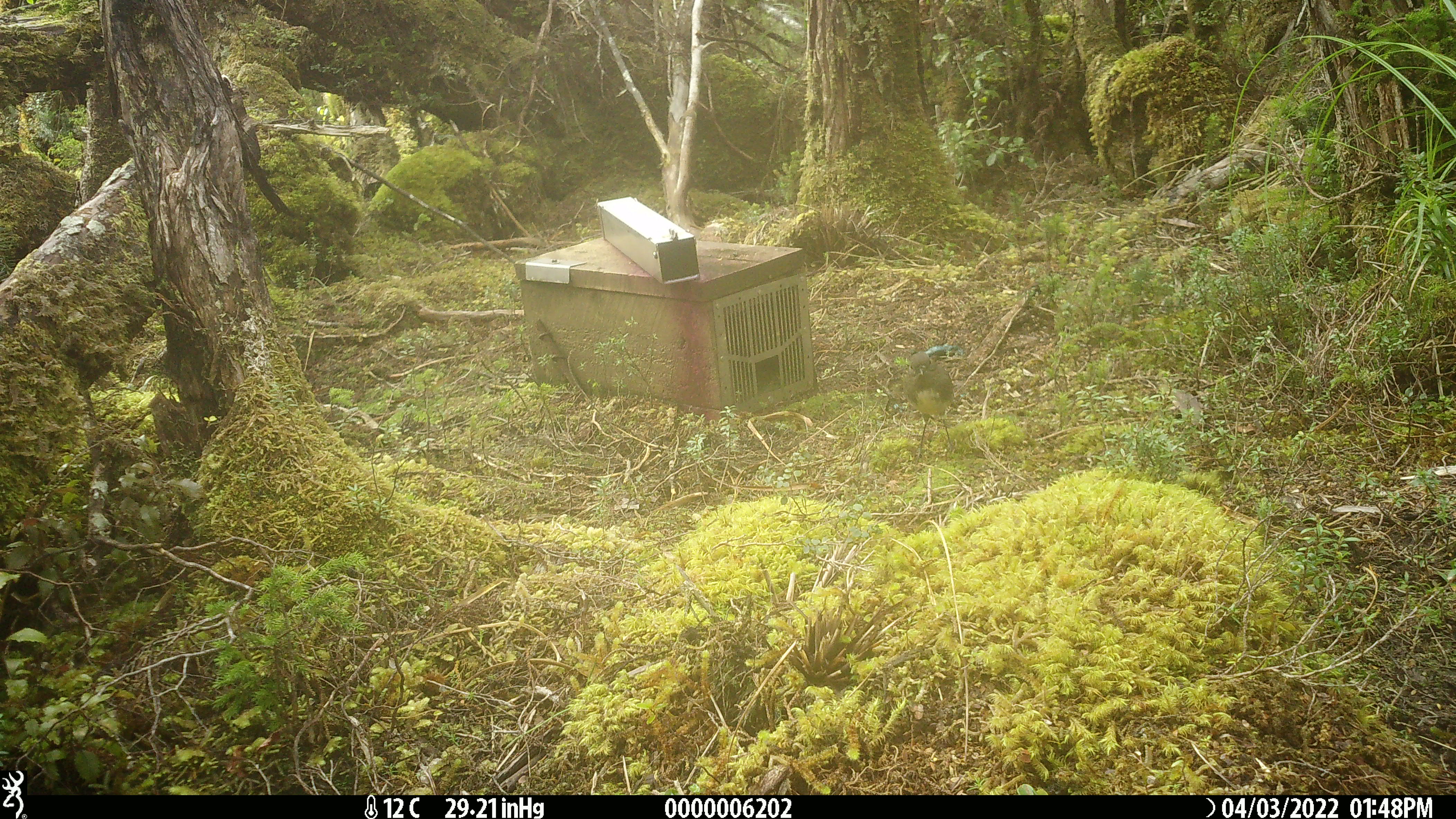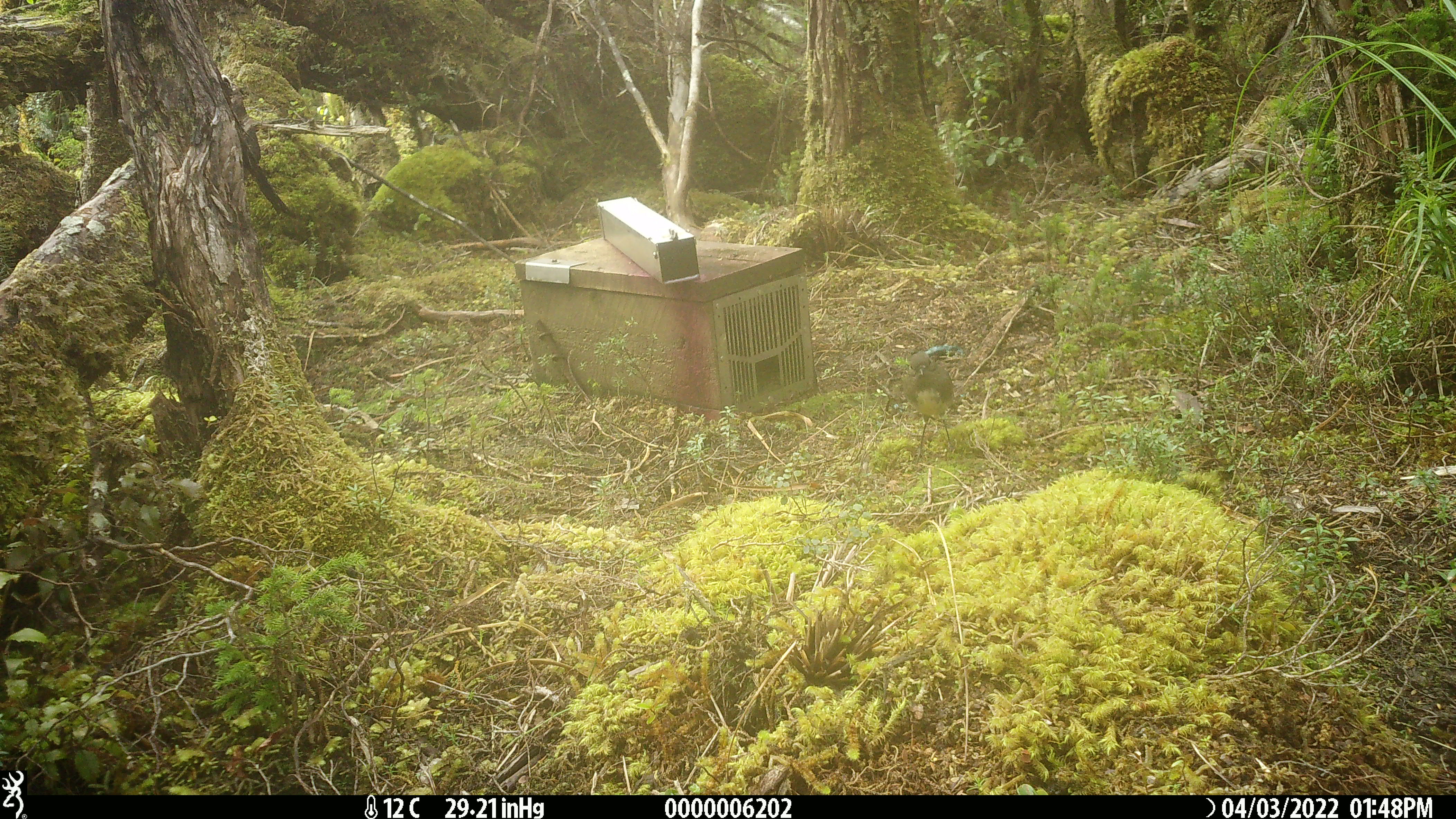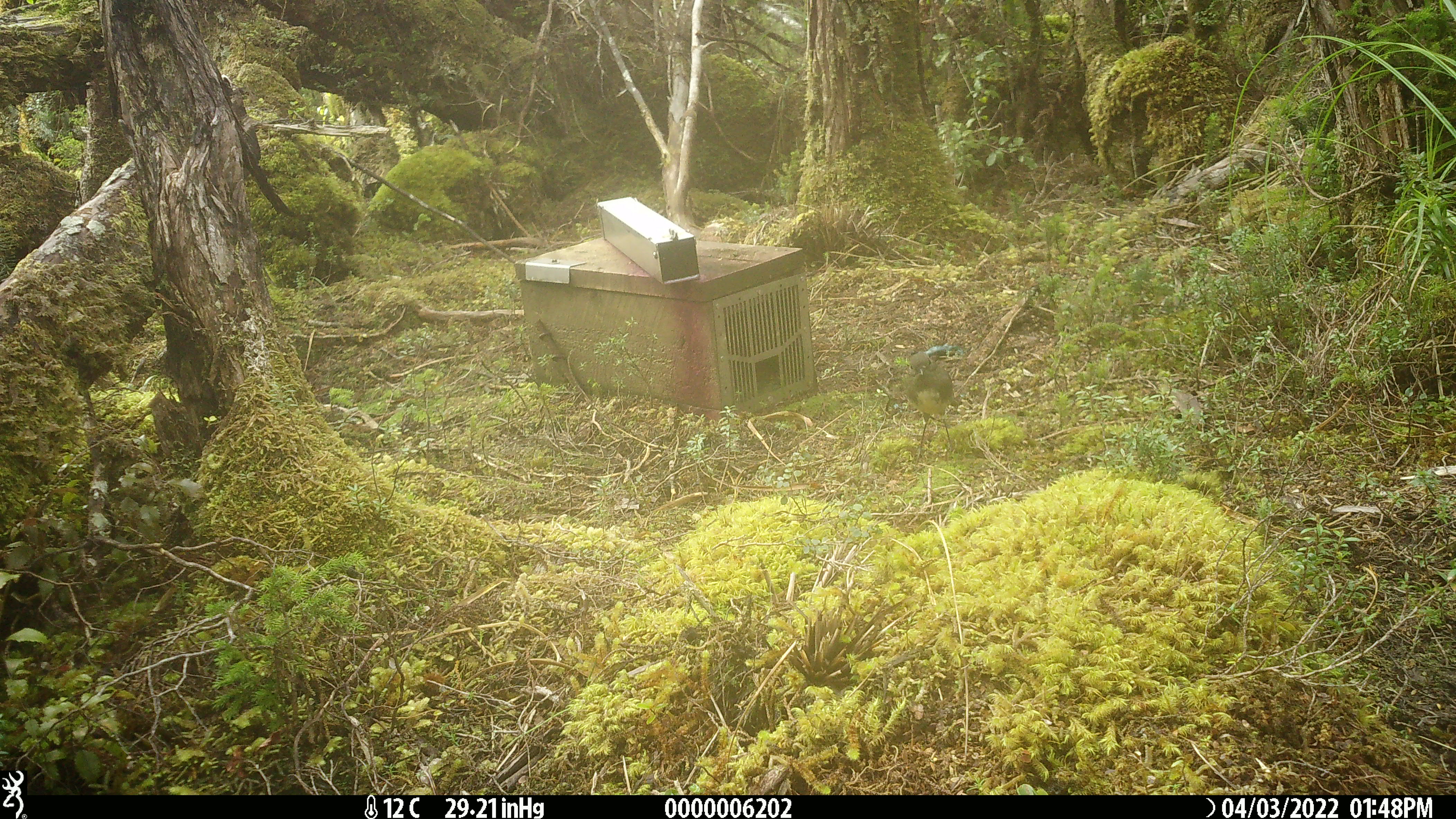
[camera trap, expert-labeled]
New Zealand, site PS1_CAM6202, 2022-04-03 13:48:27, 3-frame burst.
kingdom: Animalia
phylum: Chordata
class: Aves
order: Passeriformes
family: Petroicidae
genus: Petroica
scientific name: Petroica australis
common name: new zealand robin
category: robin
Robin (new zealand robin) (Petroica australis).